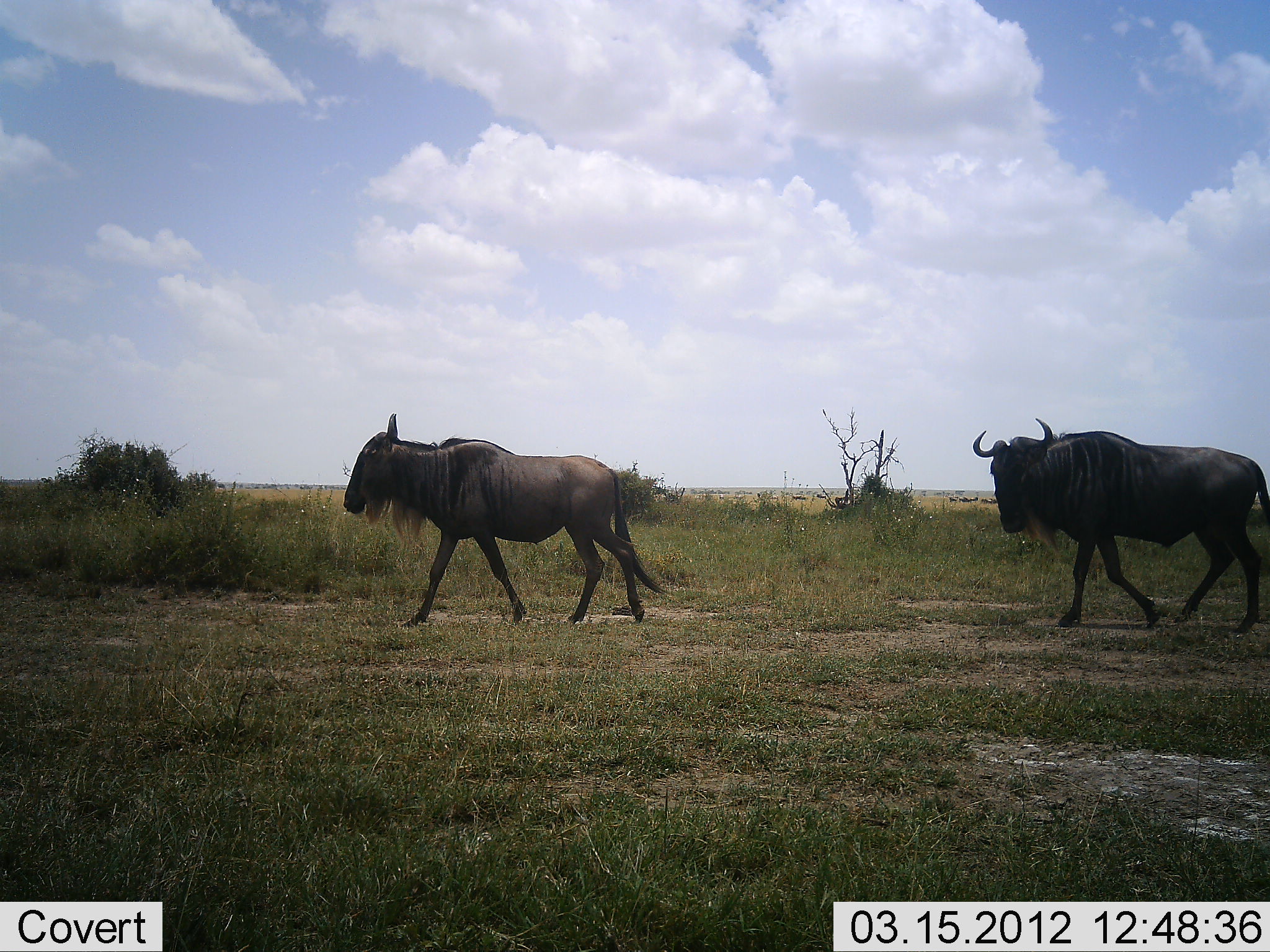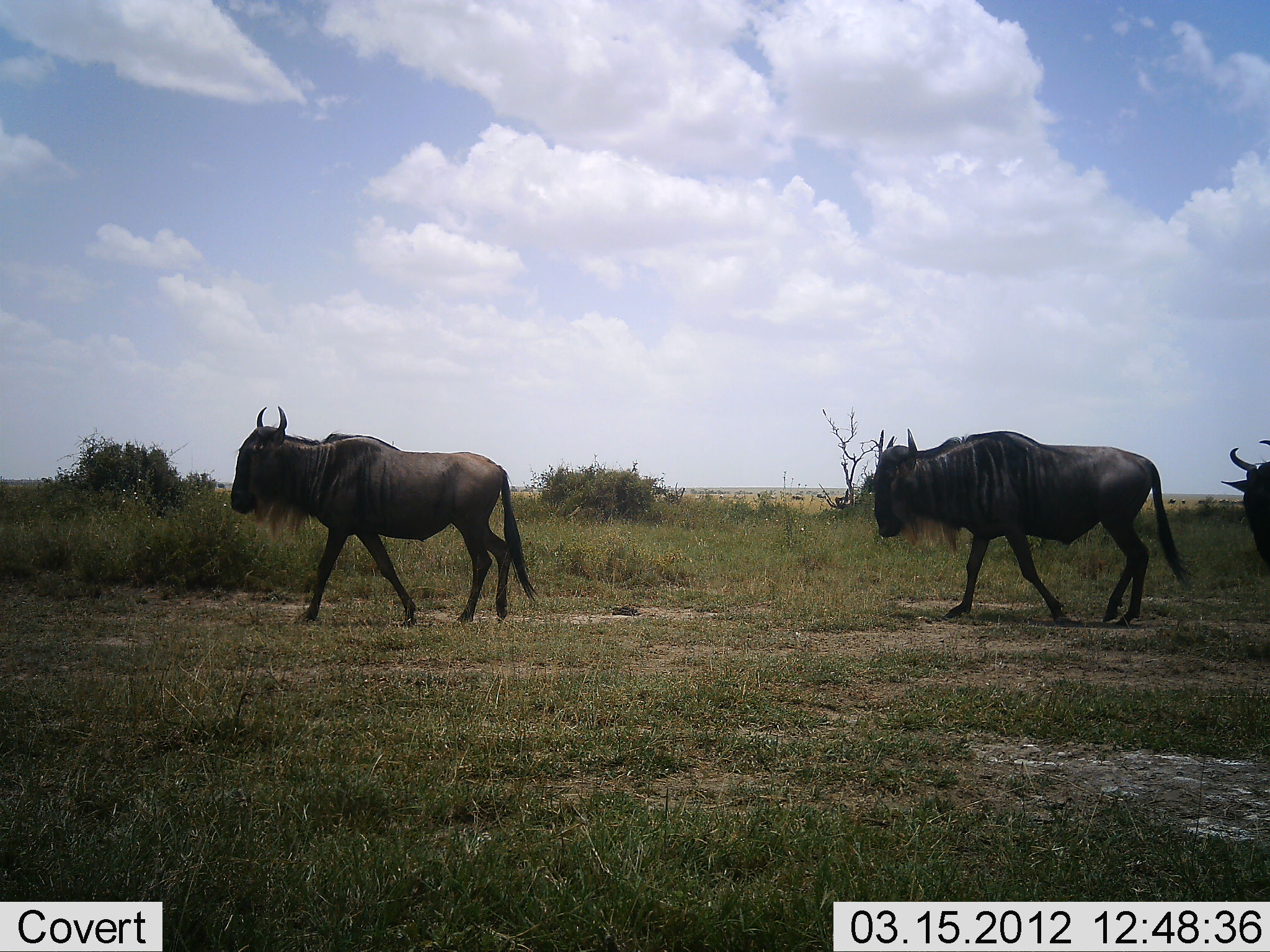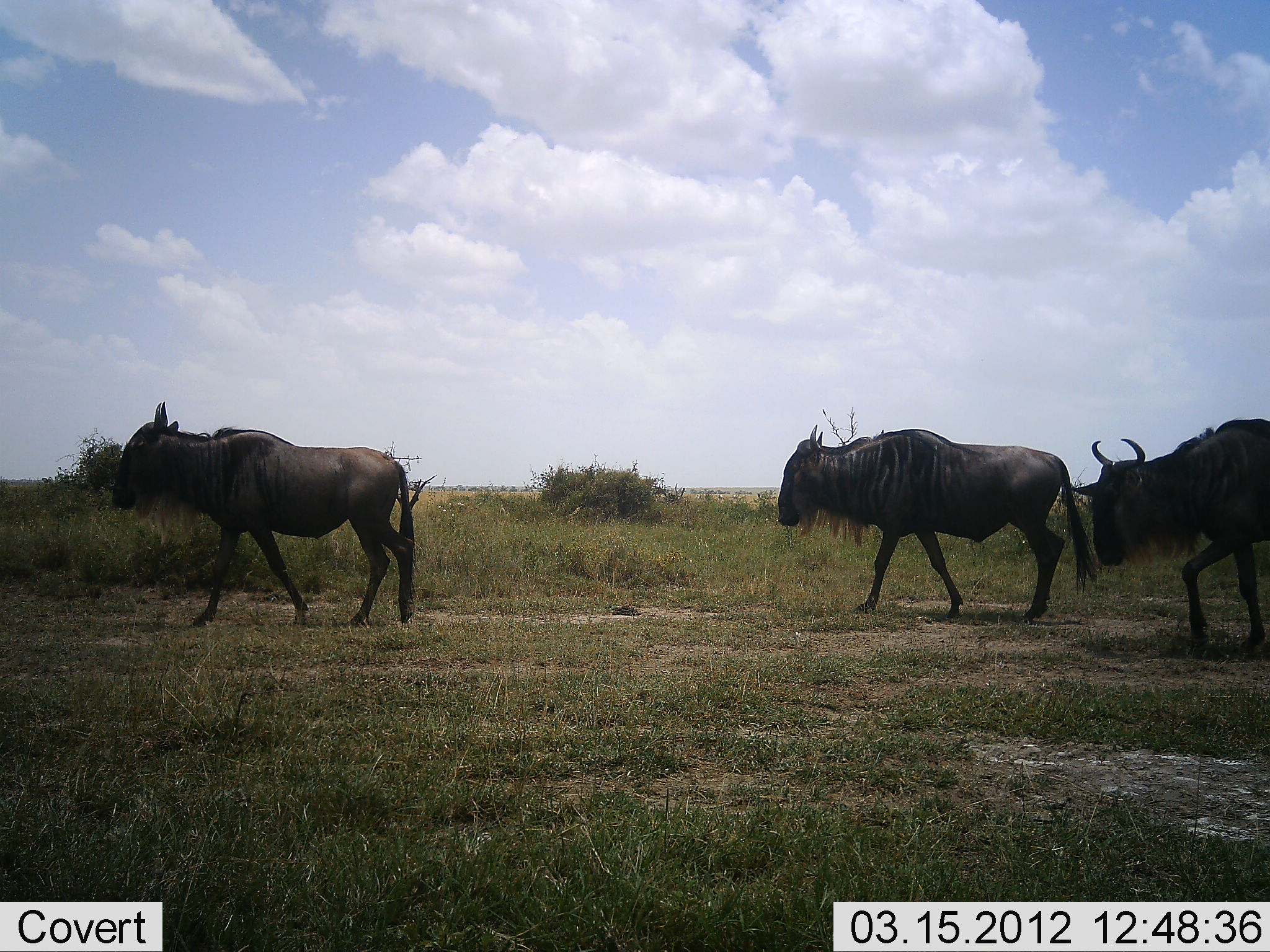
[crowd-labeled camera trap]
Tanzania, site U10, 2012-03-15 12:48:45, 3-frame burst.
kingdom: Animalia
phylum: Chordata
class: Mammalia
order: Artiodactyla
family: Bovidae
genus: Connochaetes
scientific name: Connochaetes taurinus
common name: blue wildebeest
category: wildebeest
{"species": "wildebeest (blue wildebeest) (Connochaetes taurinus)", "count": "3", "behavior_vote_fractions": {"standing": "11%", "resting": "0%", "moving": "94%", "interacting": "0%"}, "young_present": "0%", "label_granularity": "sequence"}